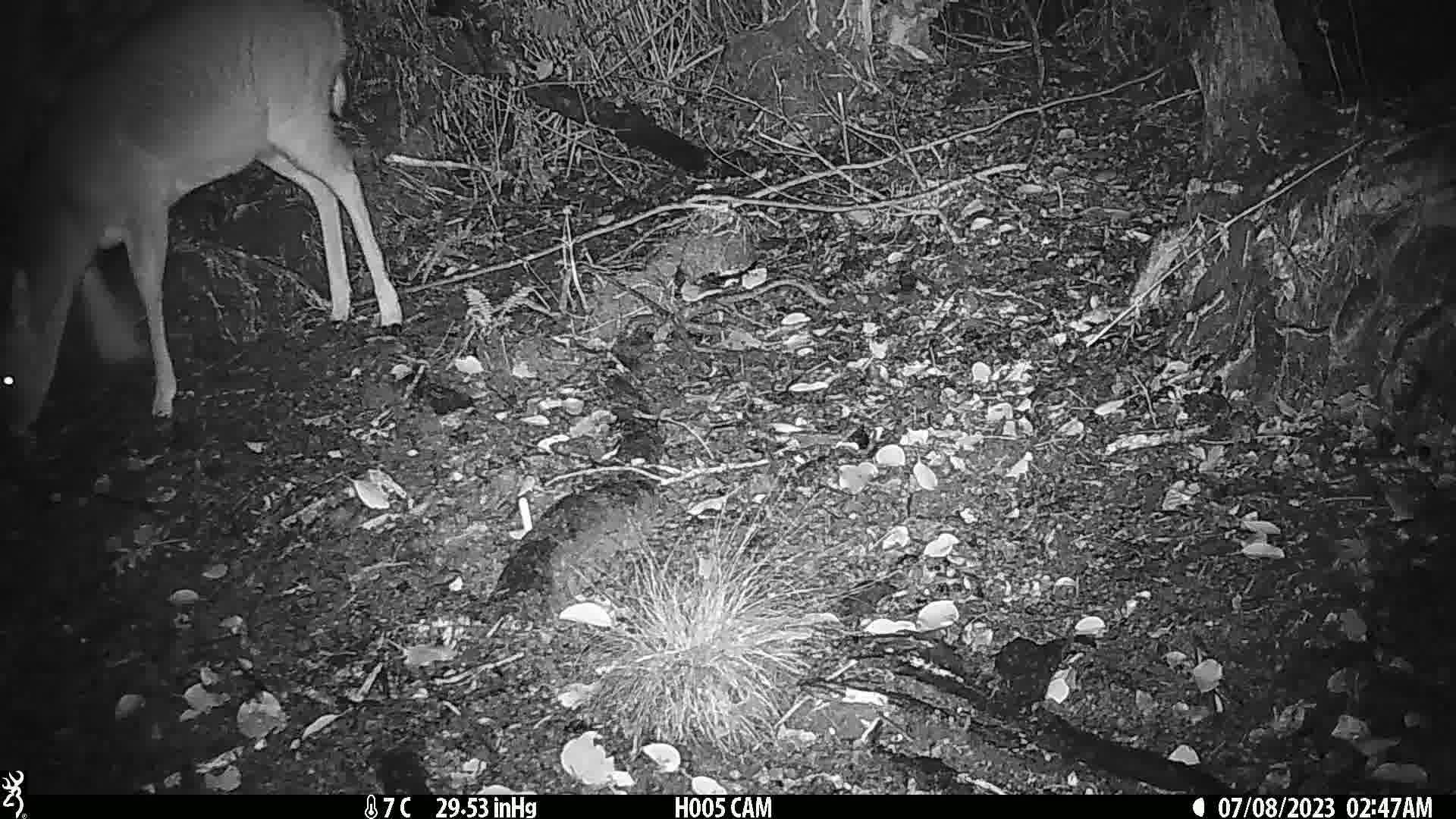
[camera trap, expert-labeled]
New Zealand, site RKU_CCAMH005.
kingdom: Animalia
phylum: Chordata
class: Mammalia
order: Artiodactyla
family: Cervidae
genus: Odocoileus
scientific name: Odocoileus virginianus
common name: white-tailed deer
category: white tailed deer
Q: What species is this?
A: White tailed deer (white-tailed deer) (Odocoileus virginianus).